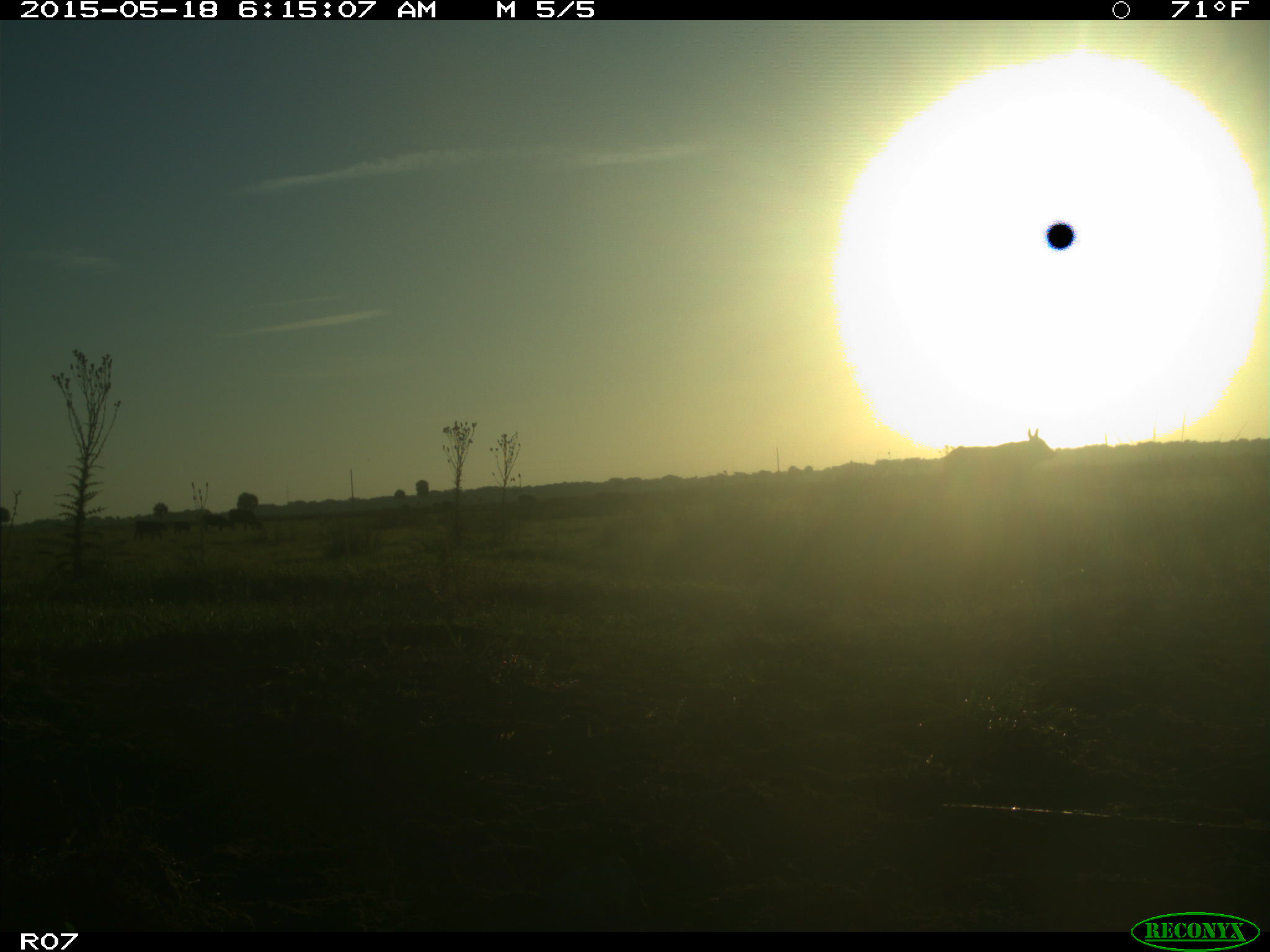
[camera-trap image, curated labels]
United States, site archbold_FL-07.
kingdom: Animalia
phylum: Chordata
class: Mammalia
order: Artiodactyla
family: Bovidae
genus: Bos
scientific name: Bos taurus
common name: domestic cow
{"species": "Bos taurus (domestic cow)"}